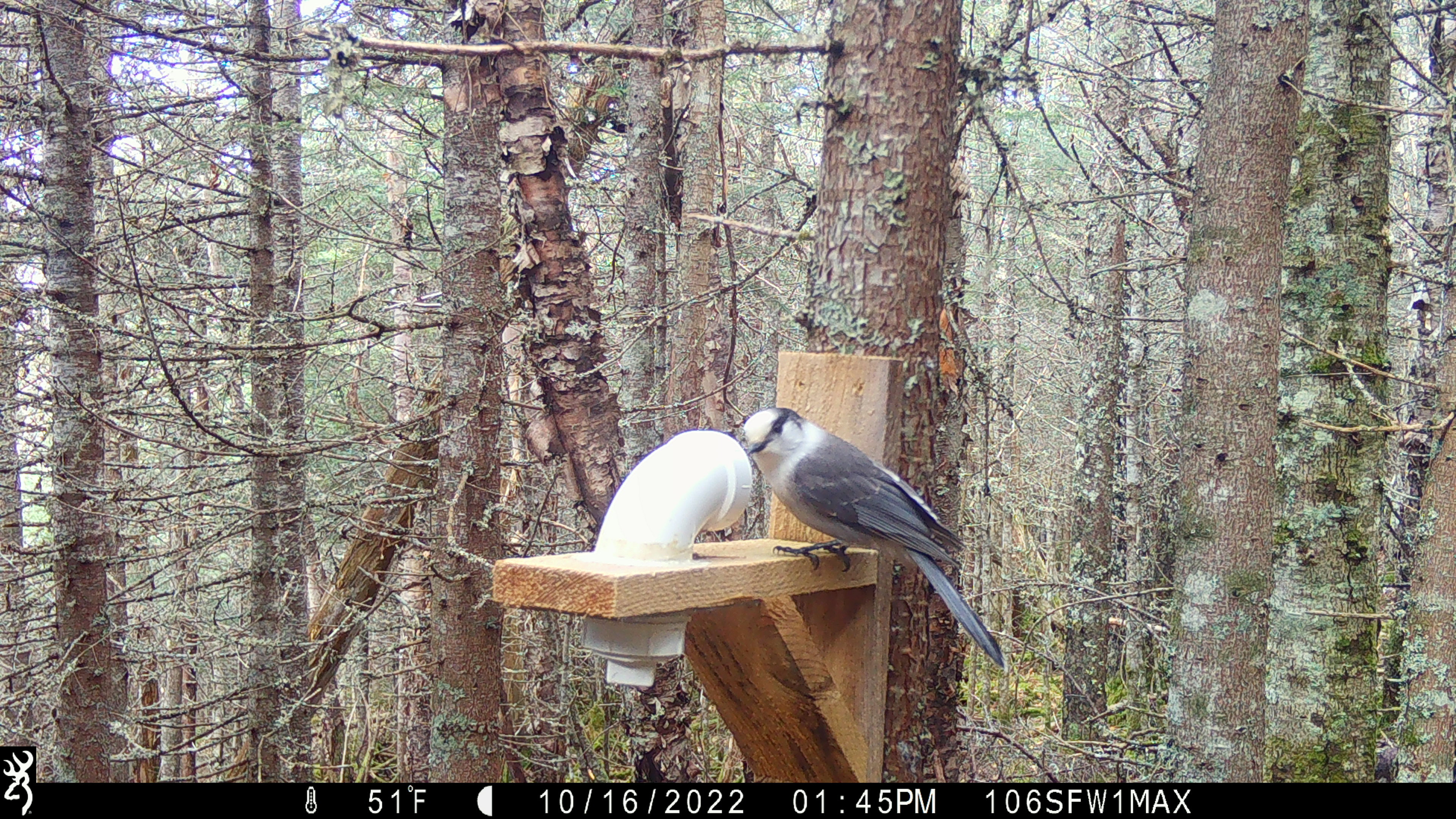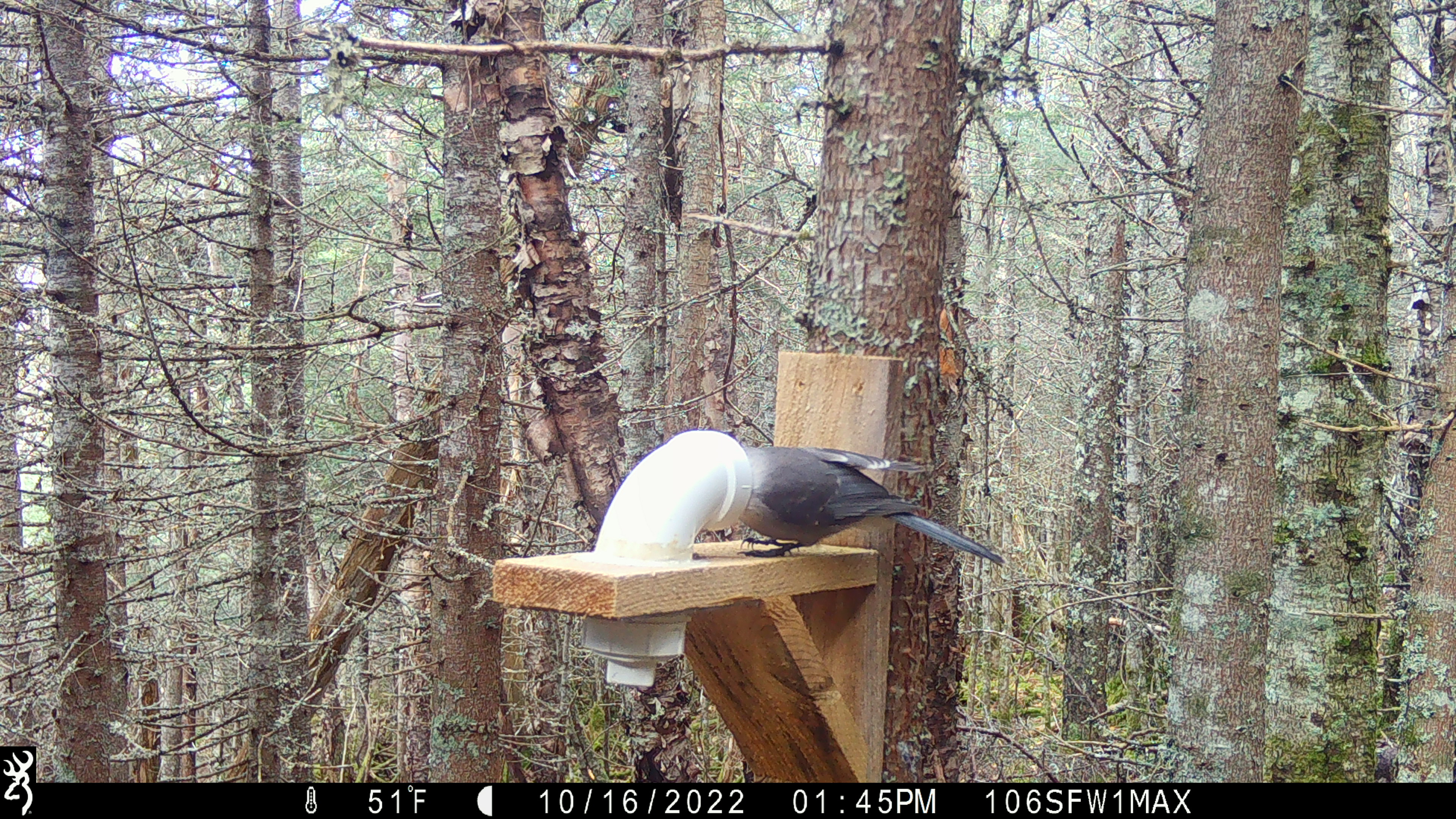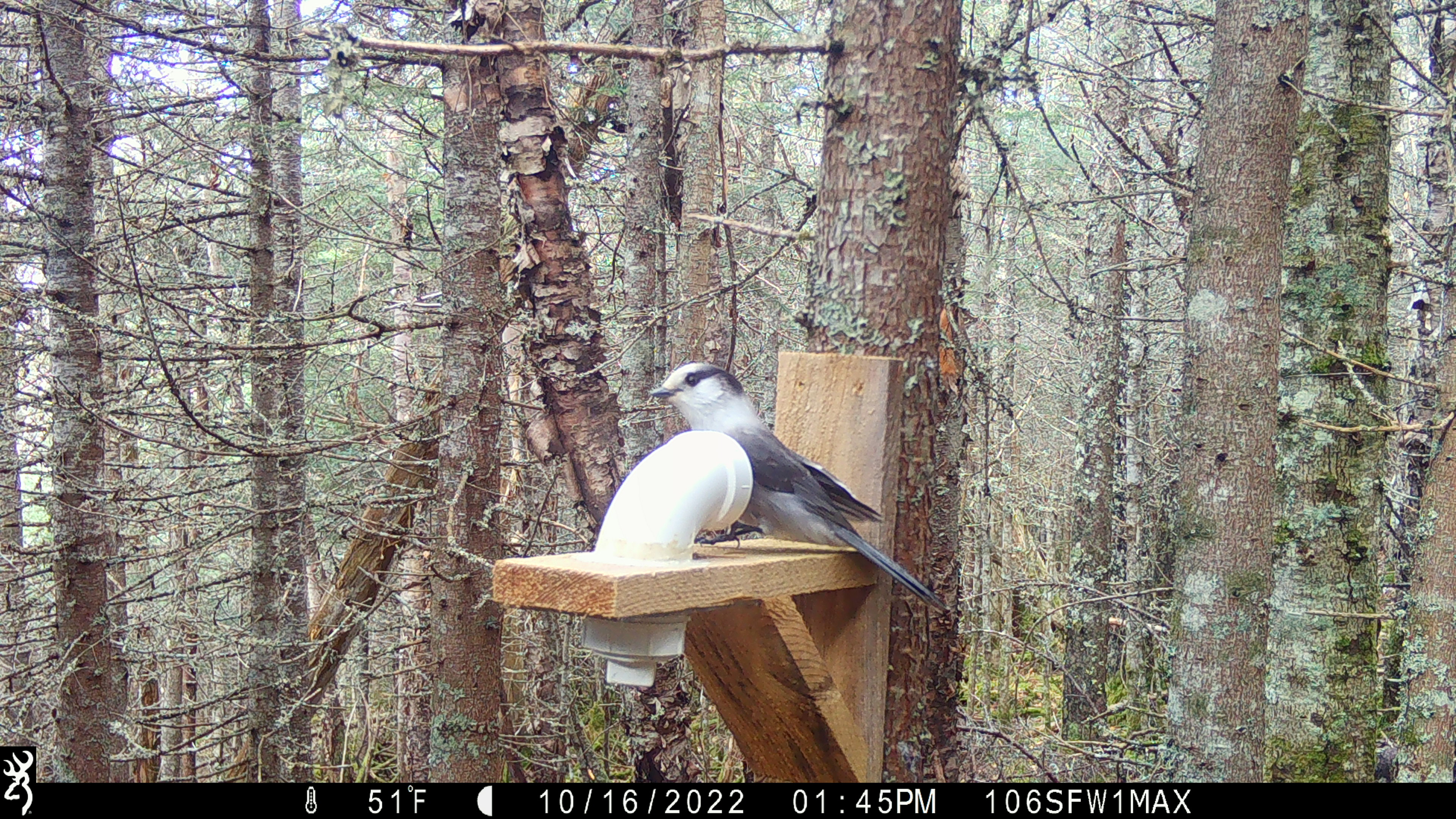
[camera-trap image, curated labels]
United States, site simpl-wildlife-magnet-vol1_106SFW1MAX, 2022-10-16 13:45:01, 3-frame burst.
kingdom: Animalia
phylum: Chordata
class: Aves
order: Passeriformes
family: Corvidae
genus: Perisoreus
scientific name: Perisoreus canadensis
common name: canada jay